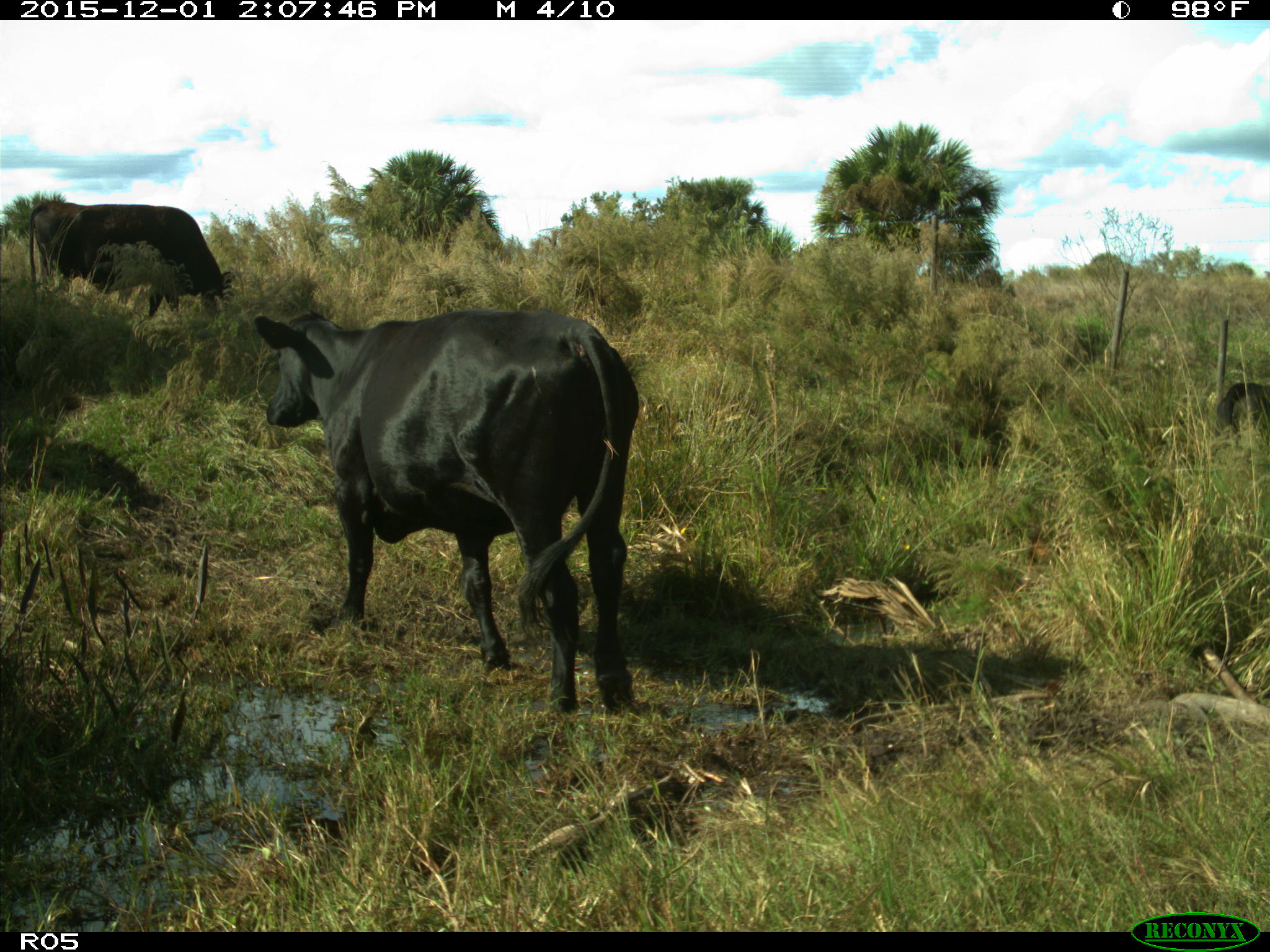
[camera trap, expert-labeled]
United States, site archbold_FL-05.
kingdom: Animalia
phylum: Chordata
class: Mammalia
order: Artiodactyla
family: Bovidae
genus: Bos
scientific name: Bos taurus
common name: domestic cow